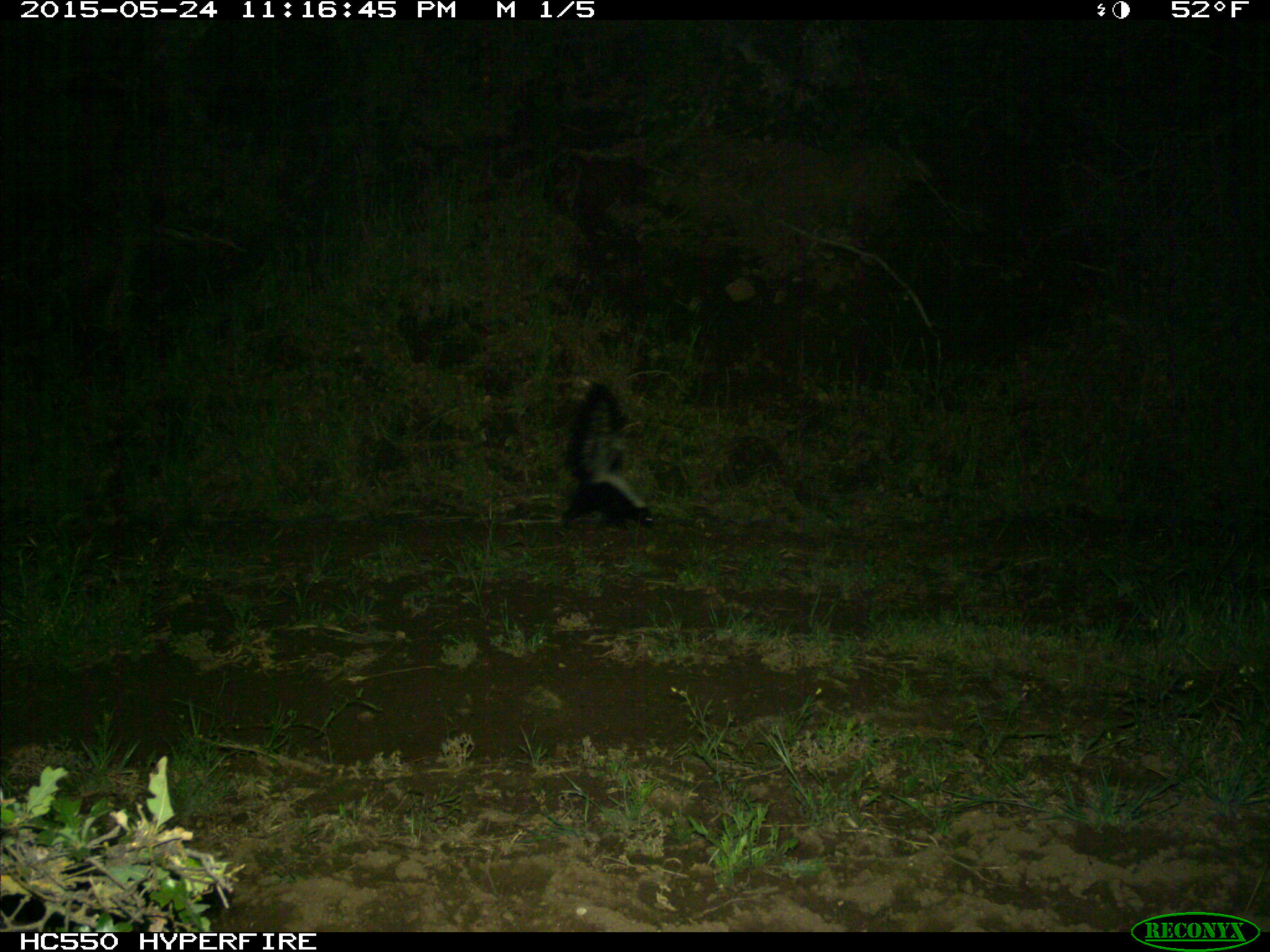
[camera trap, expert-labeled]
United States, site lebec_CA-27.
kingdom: Animalia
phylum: Chordata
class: Mammalia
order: Carnivora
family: Mephitidae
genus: Mephitis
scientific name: Mephitis mephitis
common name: striped skunk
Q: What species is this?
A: Mephitis mephitis (striped skunk).